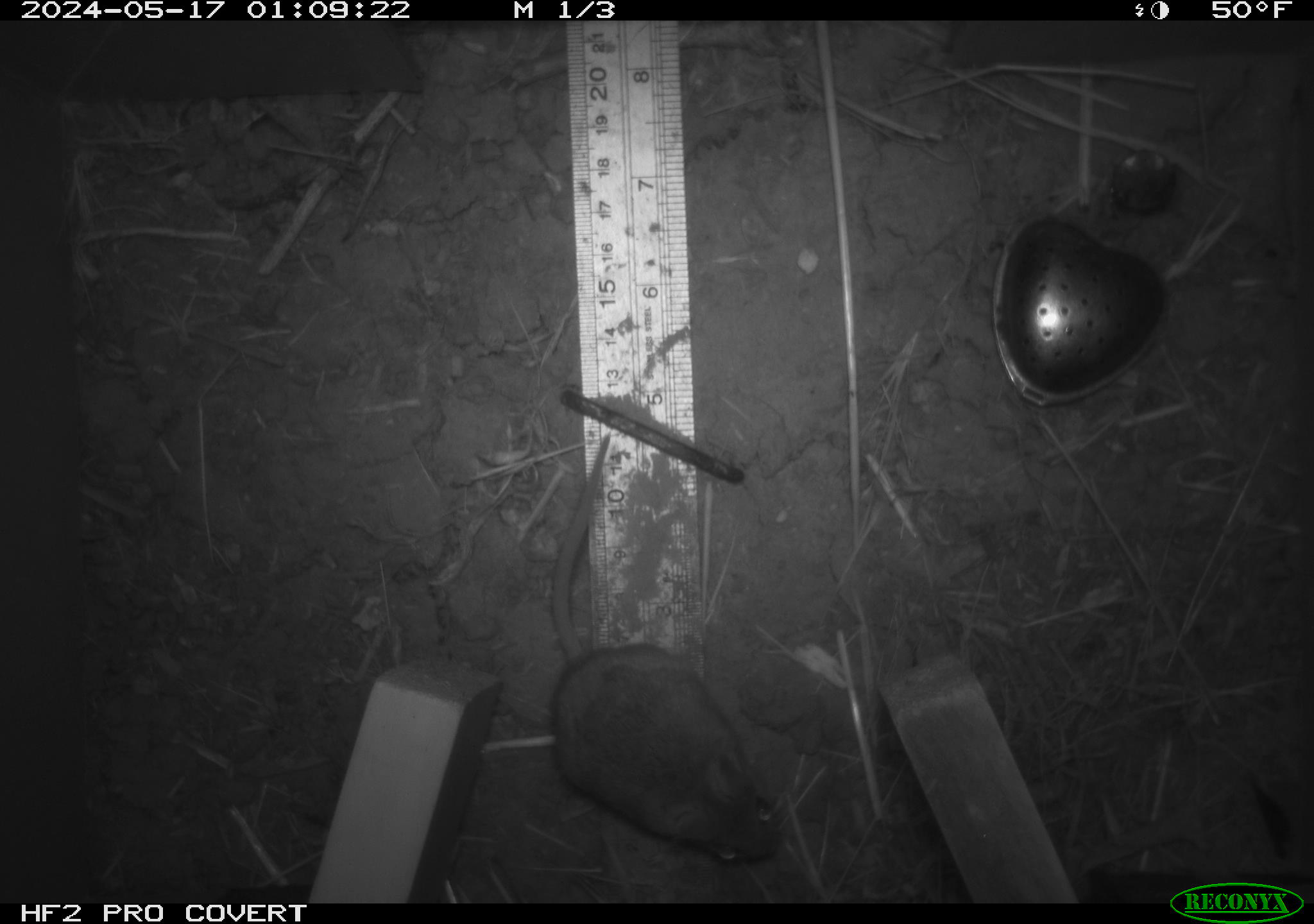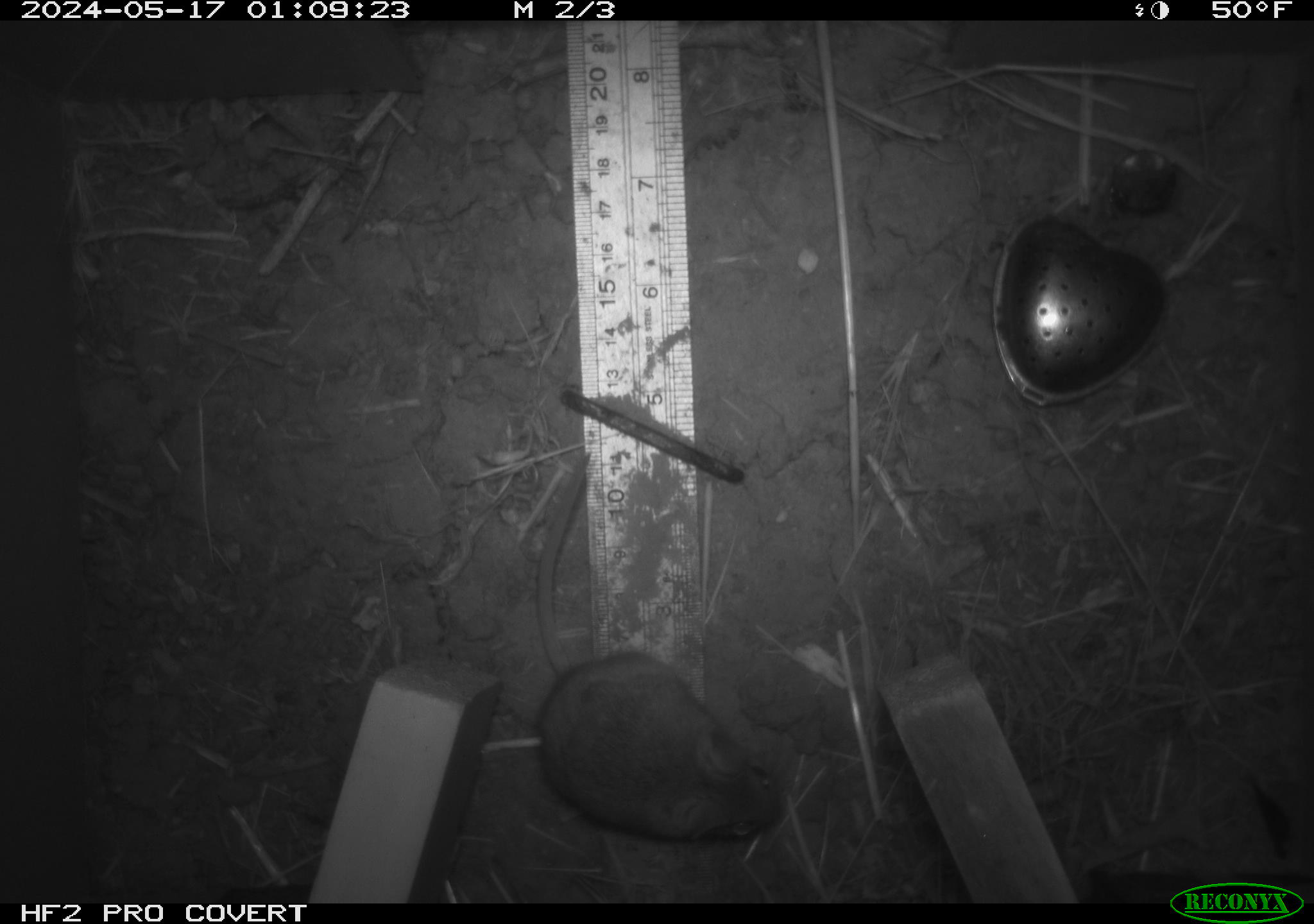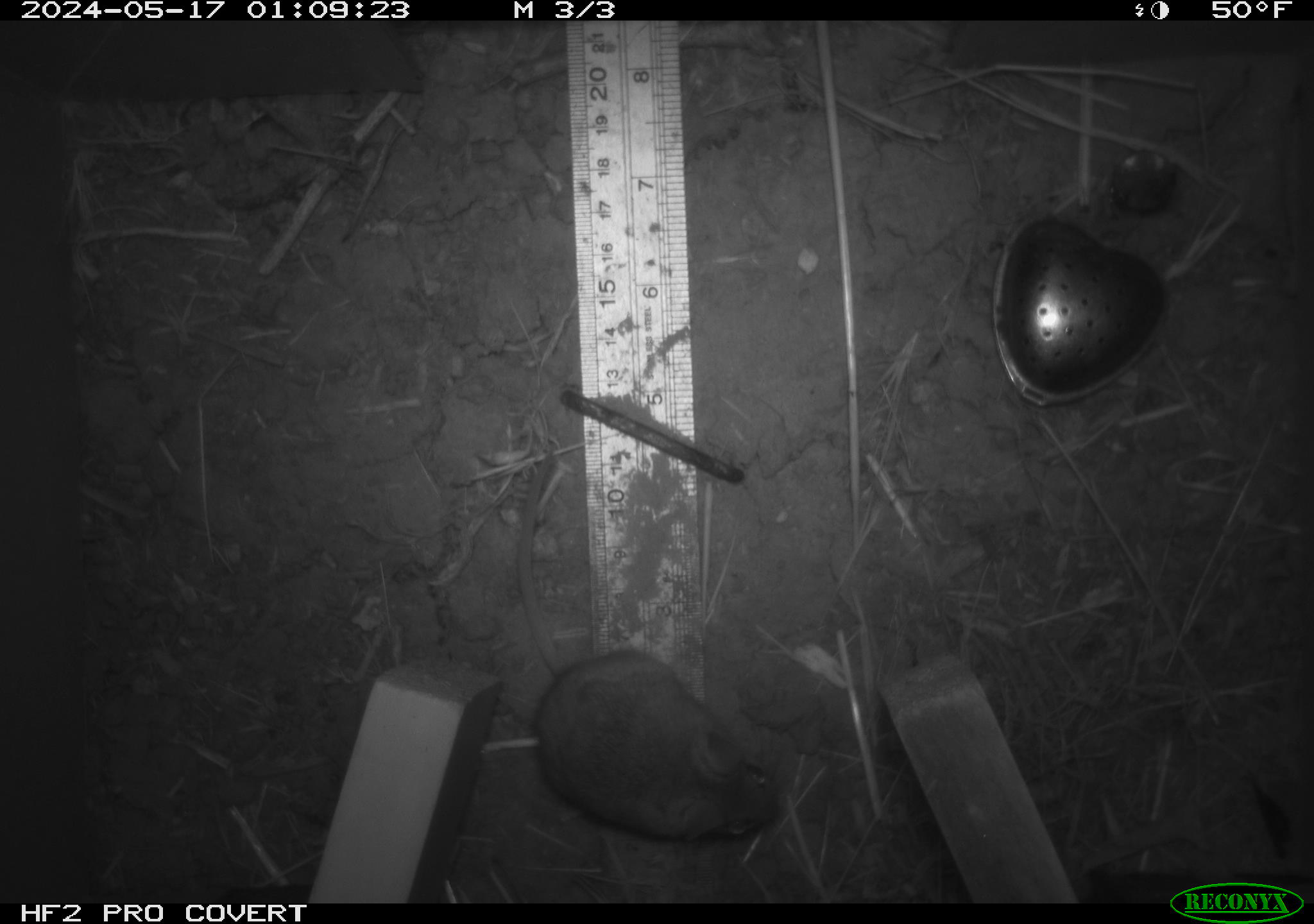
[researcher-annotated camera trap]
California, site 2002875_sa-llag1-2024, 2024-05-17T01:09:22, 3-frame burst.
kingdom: Animalia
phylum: Chordata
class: Mammalia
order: Rodentia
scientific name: Rodentia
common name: mouse species